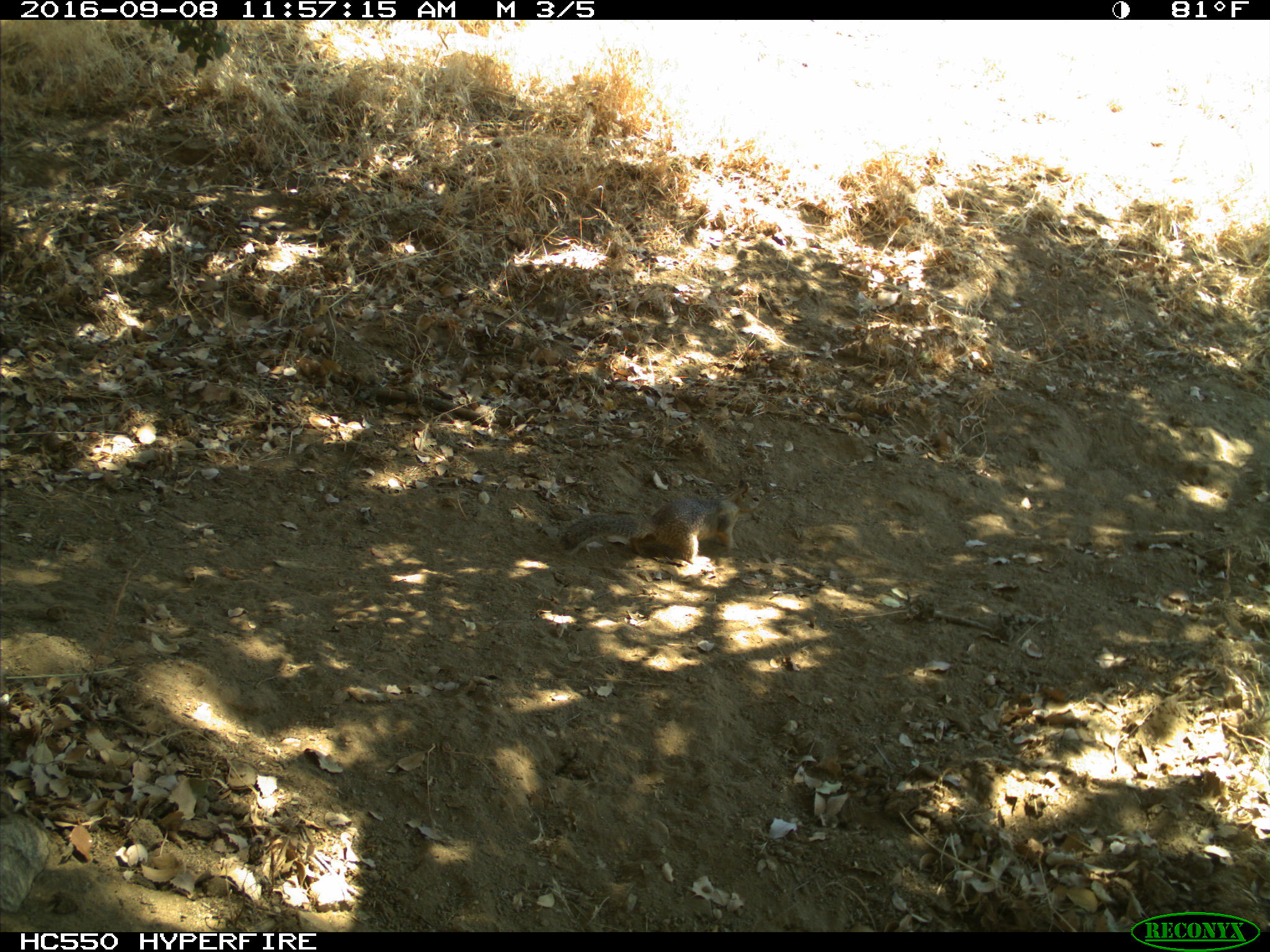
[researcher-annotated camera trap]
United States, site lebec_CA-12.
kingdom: Animalia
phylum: Chordata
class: Mammalia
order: Rodentia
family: Sciuridae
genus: Otospermophilus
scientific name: Otospermophilus beecheyi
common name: california ground squirrel